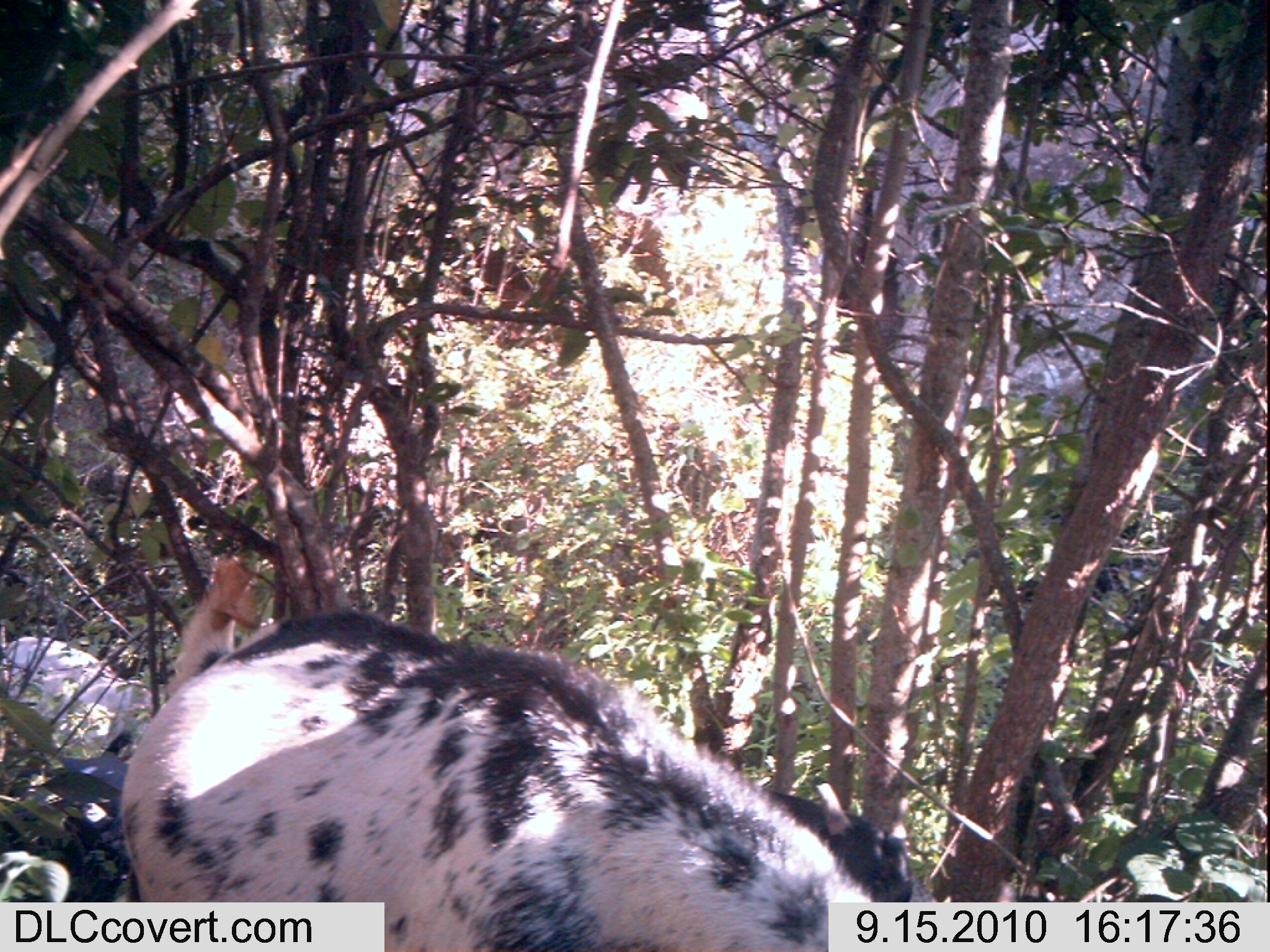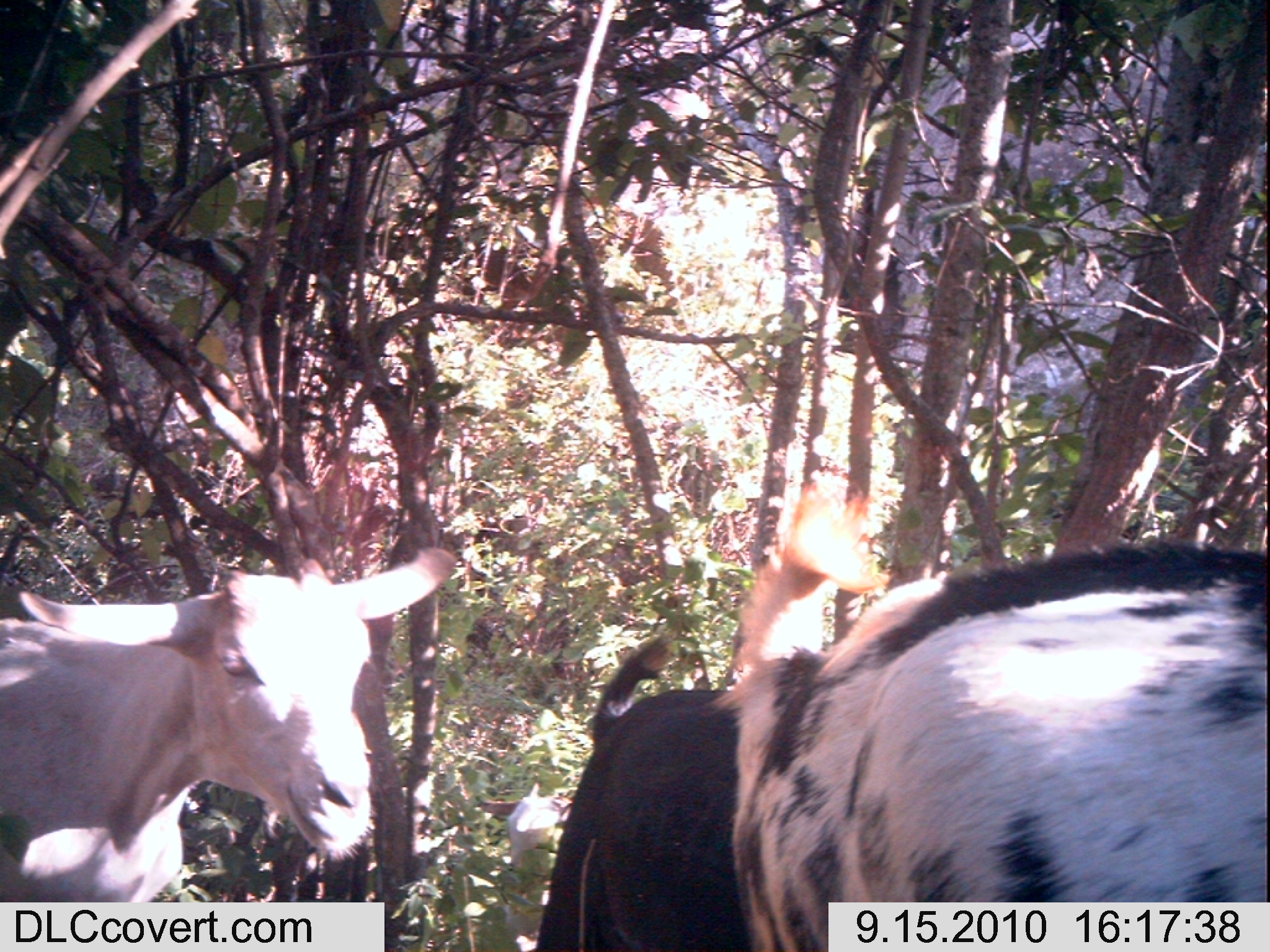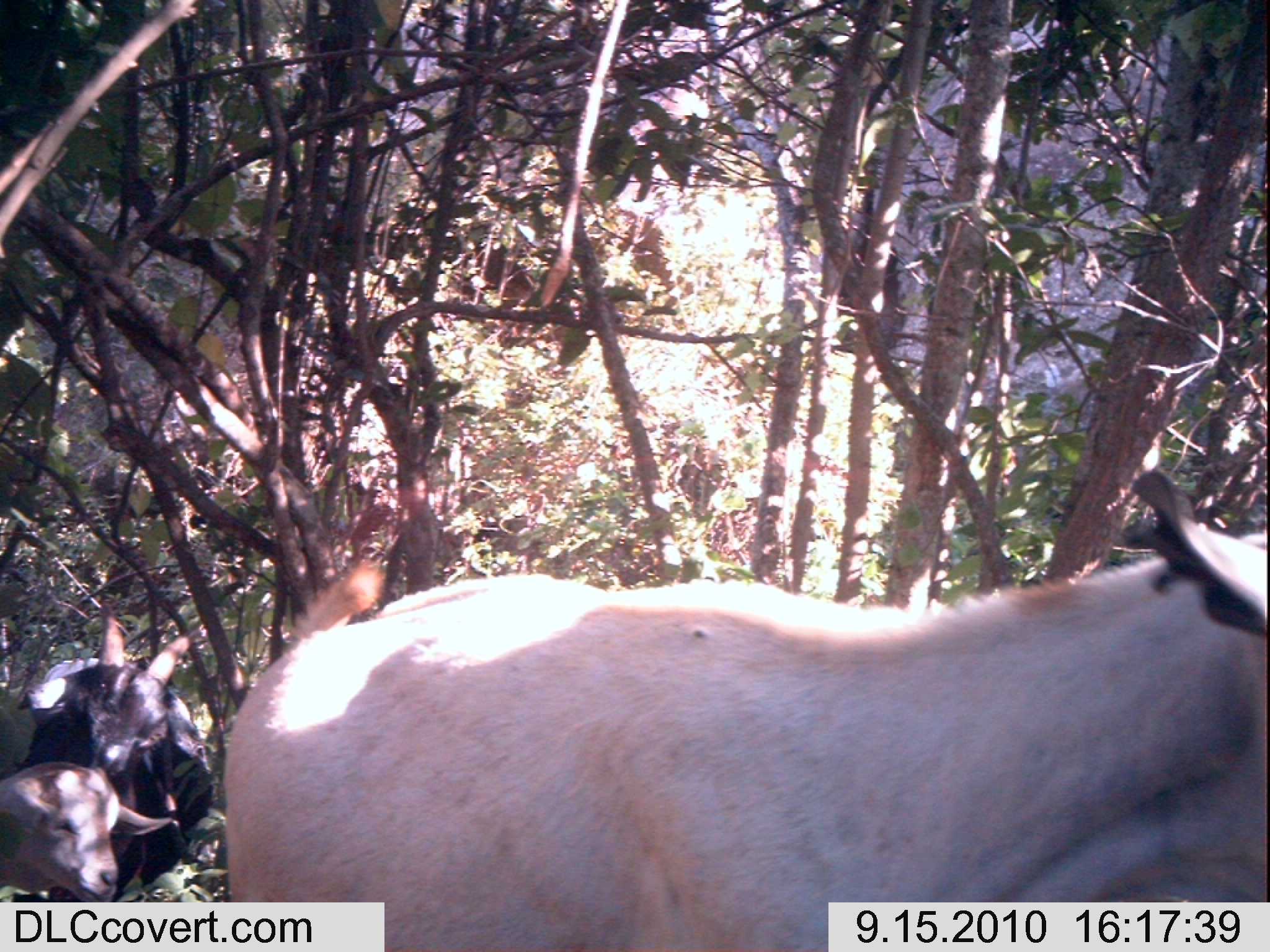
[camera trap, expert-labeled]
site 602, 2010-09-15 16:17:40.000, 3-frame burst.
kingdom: Animalia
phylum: Chordata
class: Mammalia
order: Artiodactyla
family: Bovidae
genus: Capra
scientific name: Capra aegagrus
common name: wild goat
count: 2